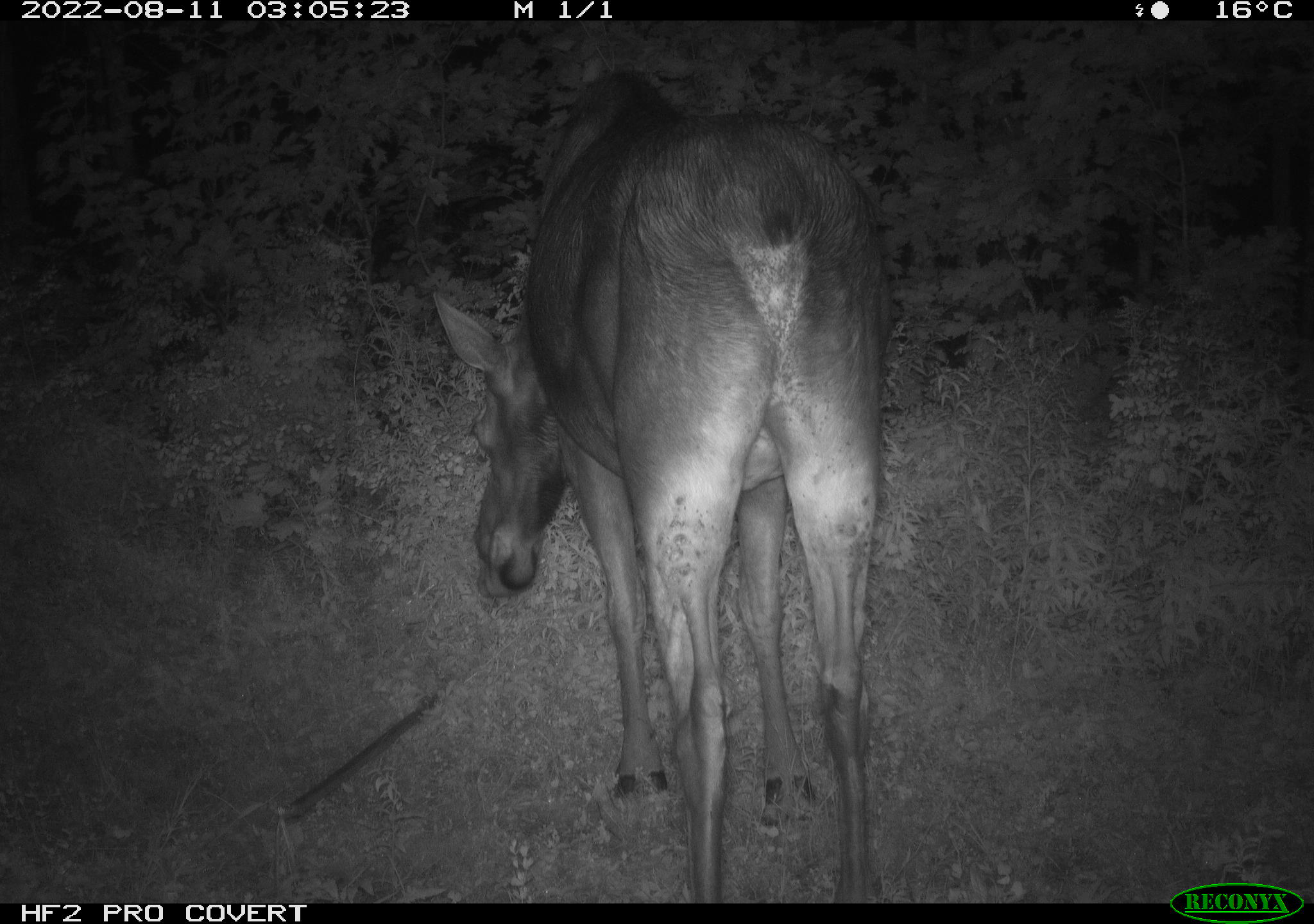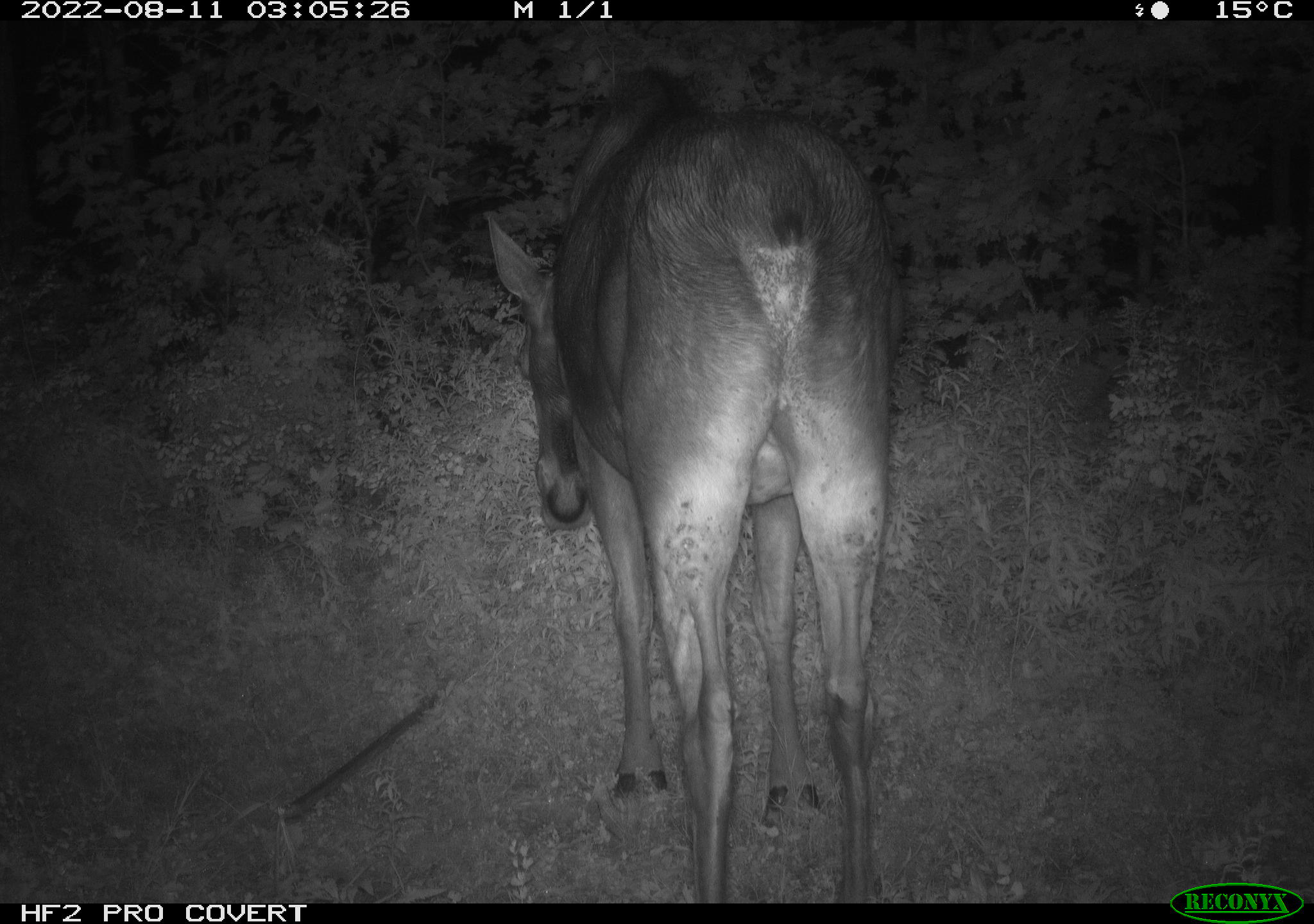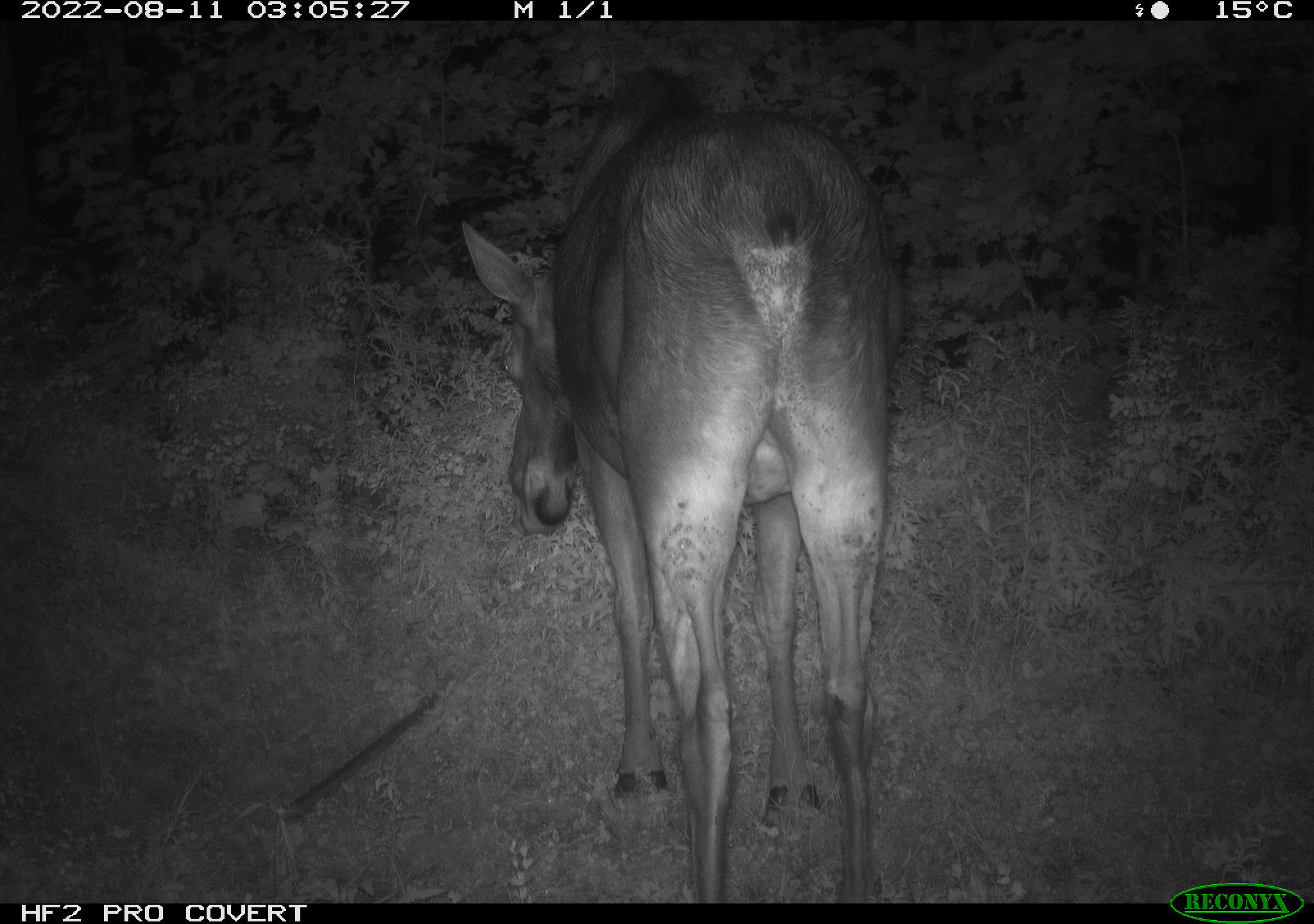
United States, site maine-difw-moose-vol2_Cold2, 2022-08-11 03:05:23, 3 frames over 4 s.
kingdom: Animalia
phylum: Chordata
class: Mammalia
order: Artiodactyla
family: Cervidae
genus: Alces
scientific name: Alces alces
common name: moose